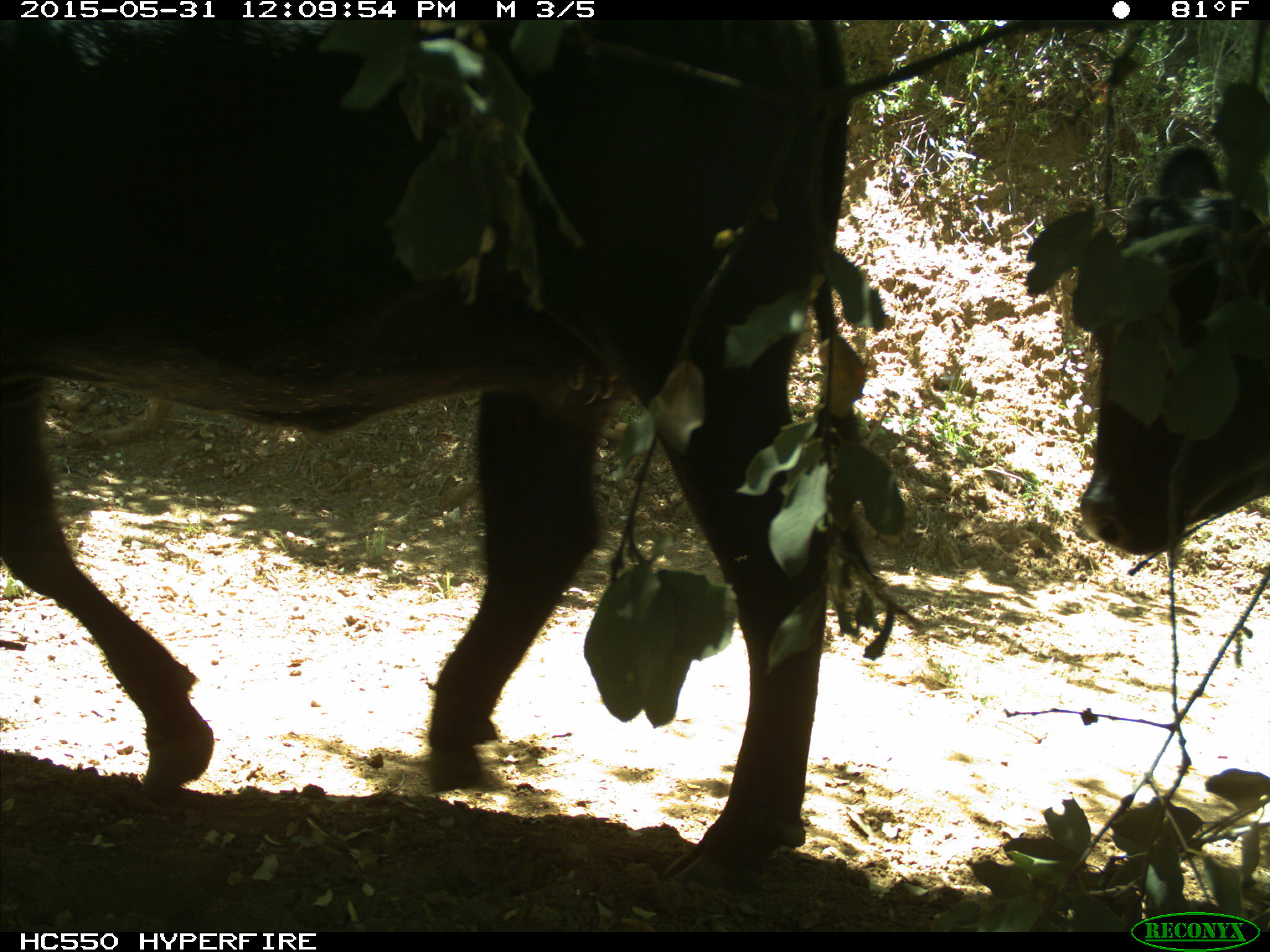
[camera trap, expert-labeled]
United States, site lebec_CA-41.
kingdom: Animalia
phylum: Chordata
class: Mammalia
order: Artiodactyla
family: Bovidae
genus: Bos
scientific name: Bos taurus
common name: domestic cow